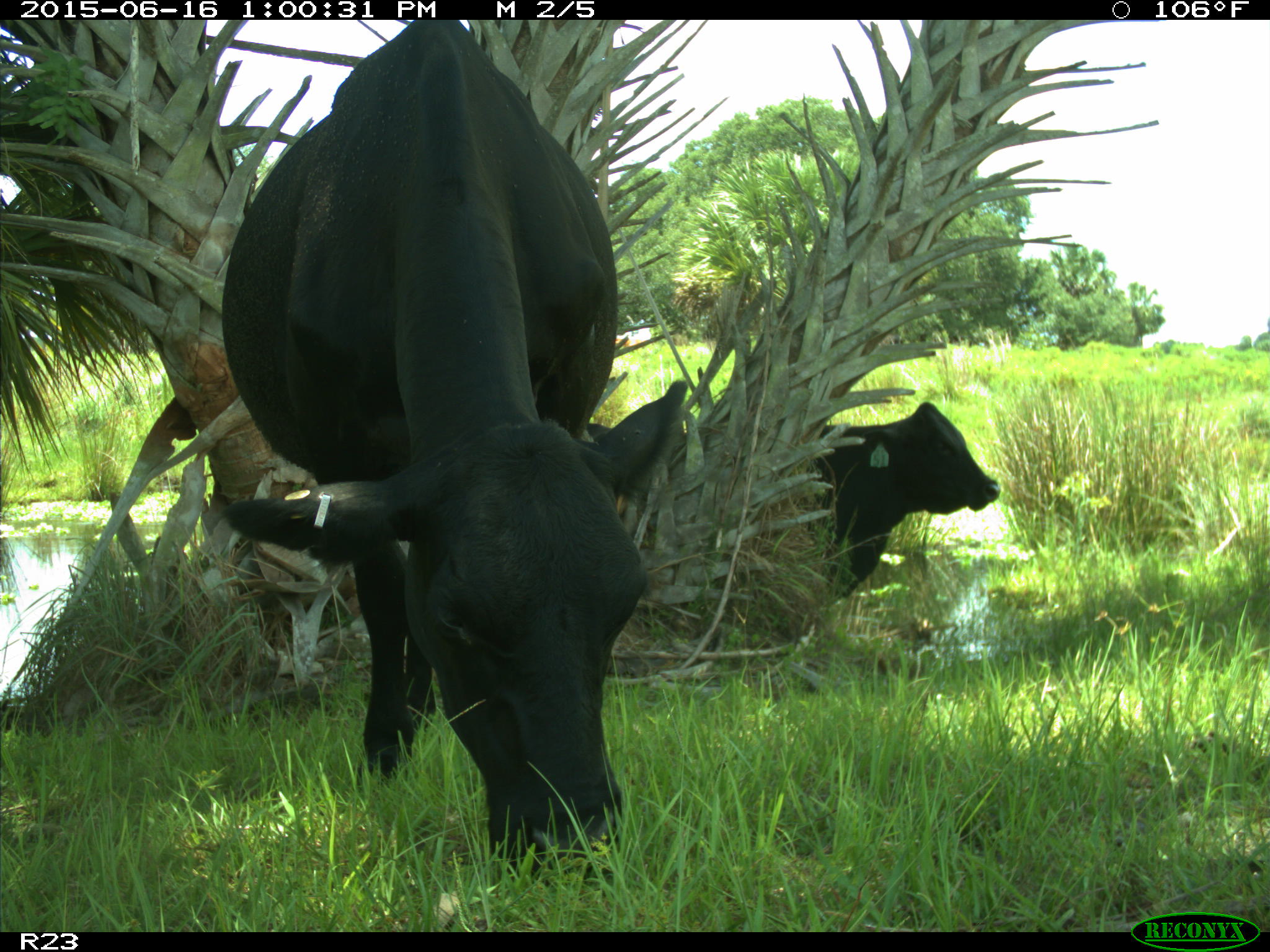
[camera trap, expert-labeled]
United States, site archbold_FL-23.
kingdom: Animalia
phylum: Chordata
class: Mammalia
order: Artiodactyla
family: Bovidae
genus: Bos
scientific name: Bos taurus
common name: domestic cow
Bos taurus (domestic cow).